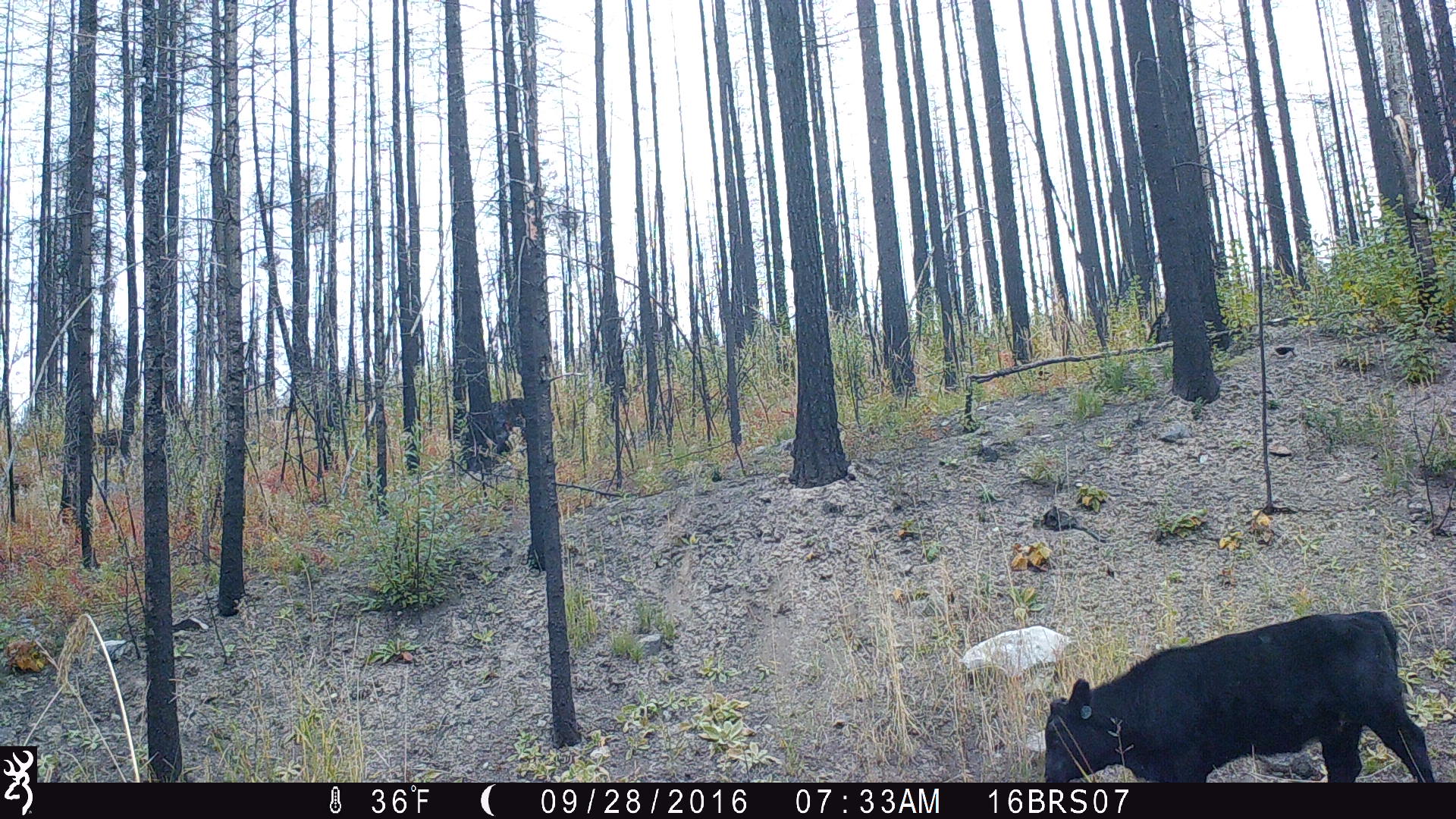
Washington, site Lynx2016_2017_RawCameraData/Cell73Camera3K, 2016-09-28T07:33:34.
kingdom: Animalia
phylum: Chordata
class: Mammalia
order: Artiodactyla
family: Bovidae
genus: Bos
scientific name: Bos taurus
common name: domestic cattle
Domestic cattle (Bos taurus). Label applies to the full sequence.